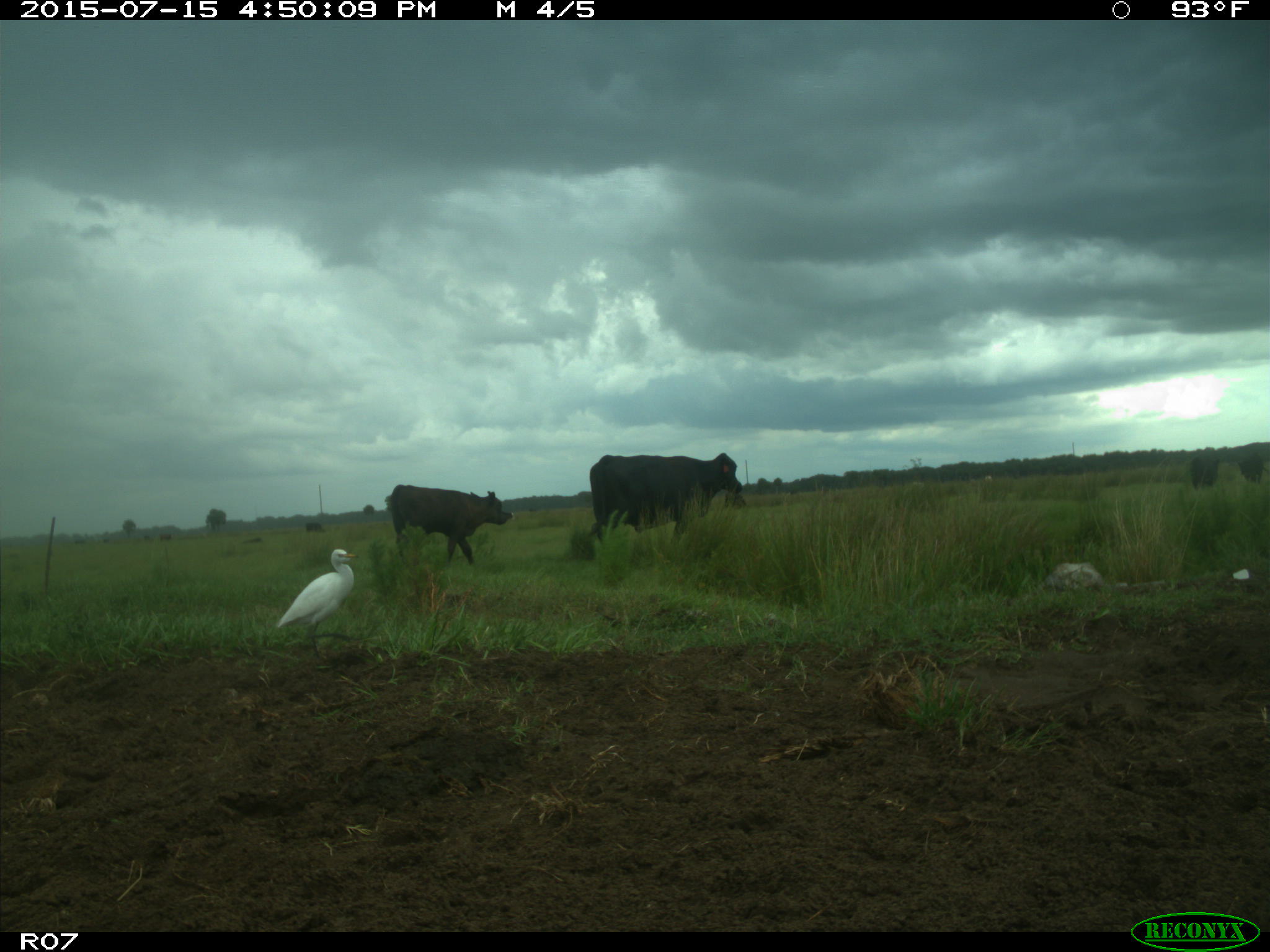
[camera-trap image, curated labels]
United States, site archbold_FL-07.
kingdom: Animalia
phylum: Chordata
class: Mammalia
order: Artiodactyla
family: Bovidae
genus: Bos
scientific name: Bos taurus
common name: domestic cow